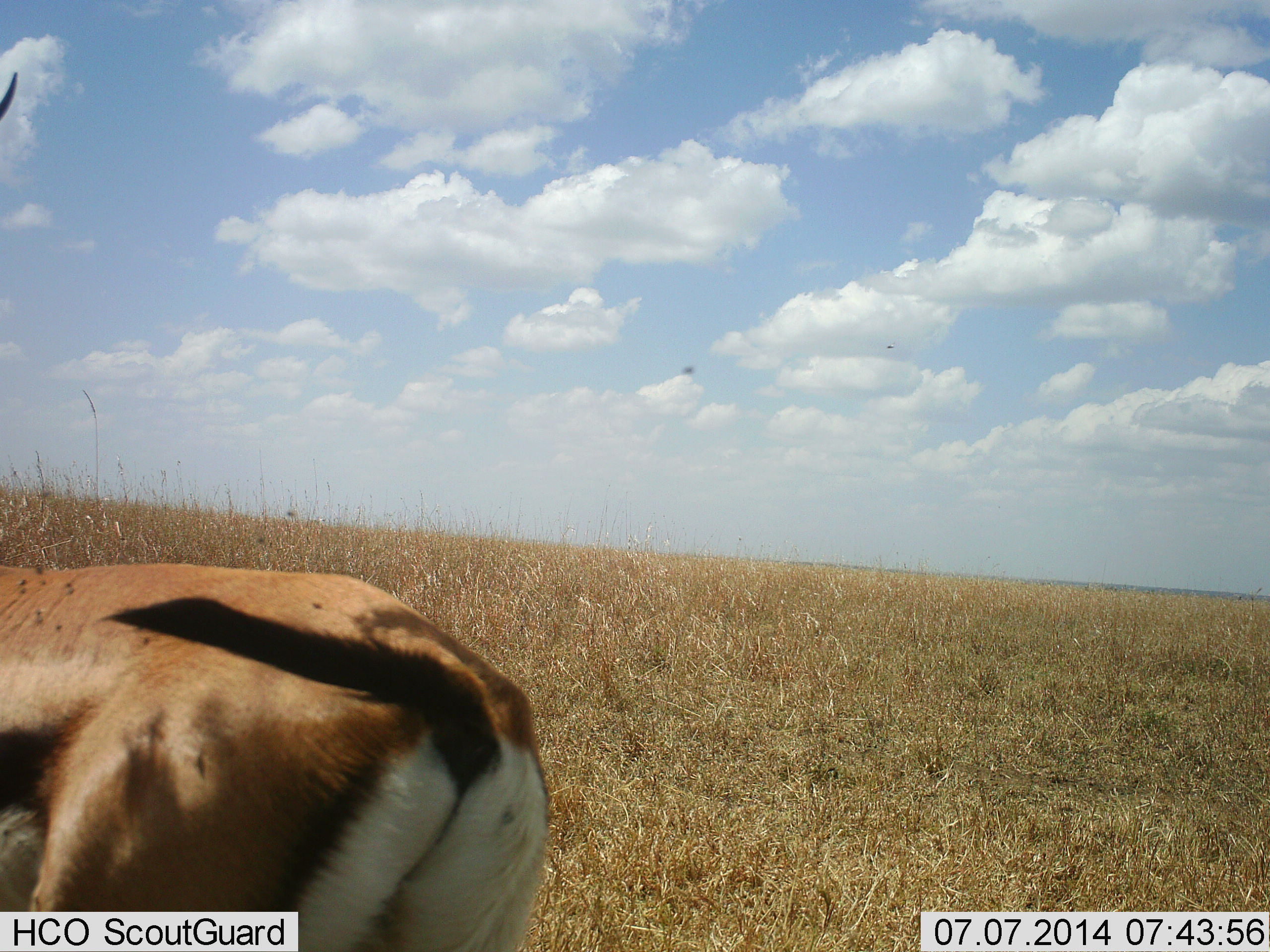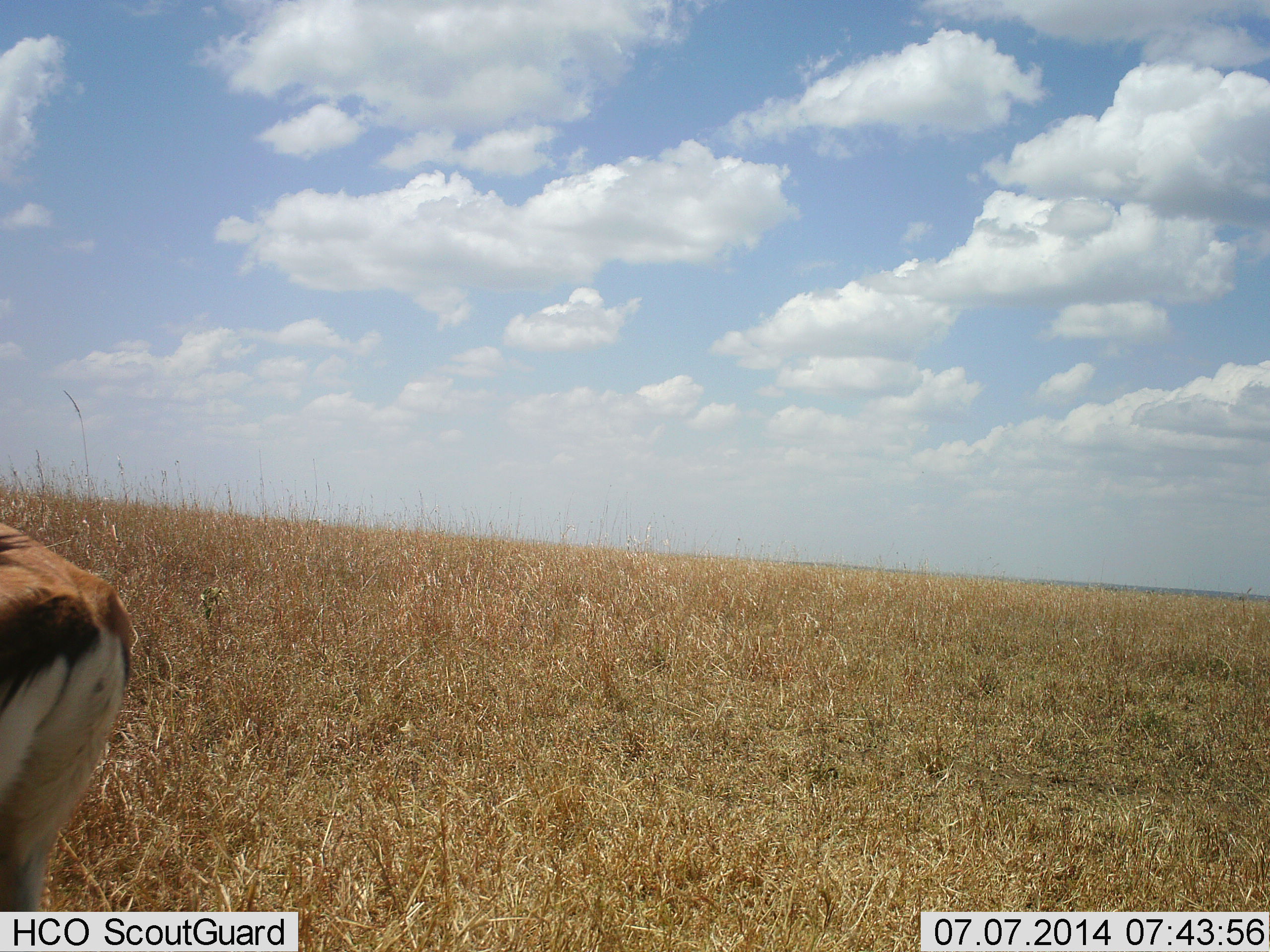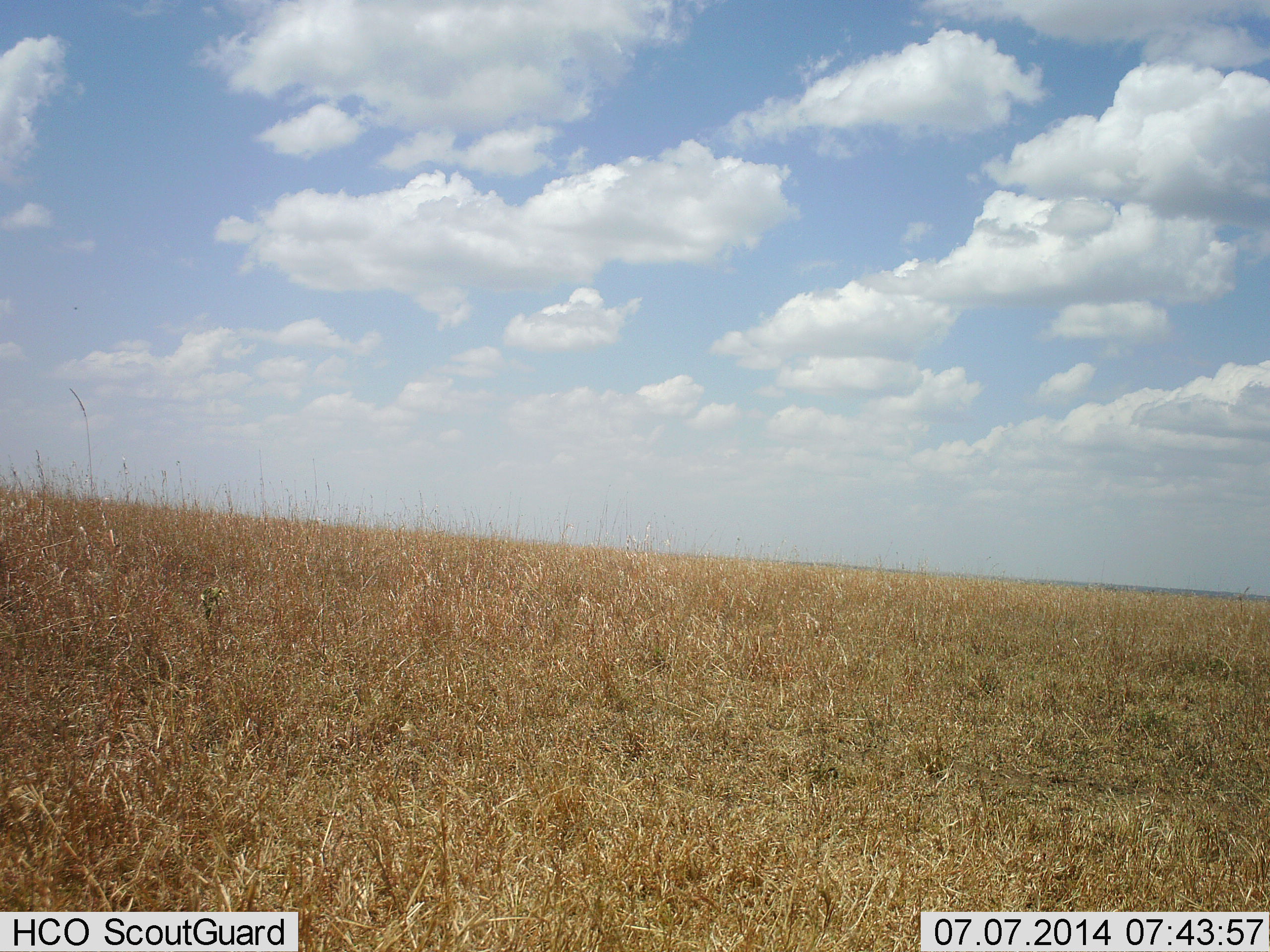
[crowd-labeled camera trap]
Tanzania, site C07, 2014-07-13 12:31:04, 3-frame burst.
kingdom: Animalia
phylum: Chordata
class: Mammalia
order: Artiodactyla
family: Bovidae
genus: Eudorcas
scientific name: Eudorcas thomsonii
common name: thomson's gazelle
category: gazellethomsons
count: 1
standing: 10%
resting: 0%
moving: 90%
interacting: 0%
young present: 0%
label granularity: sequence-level